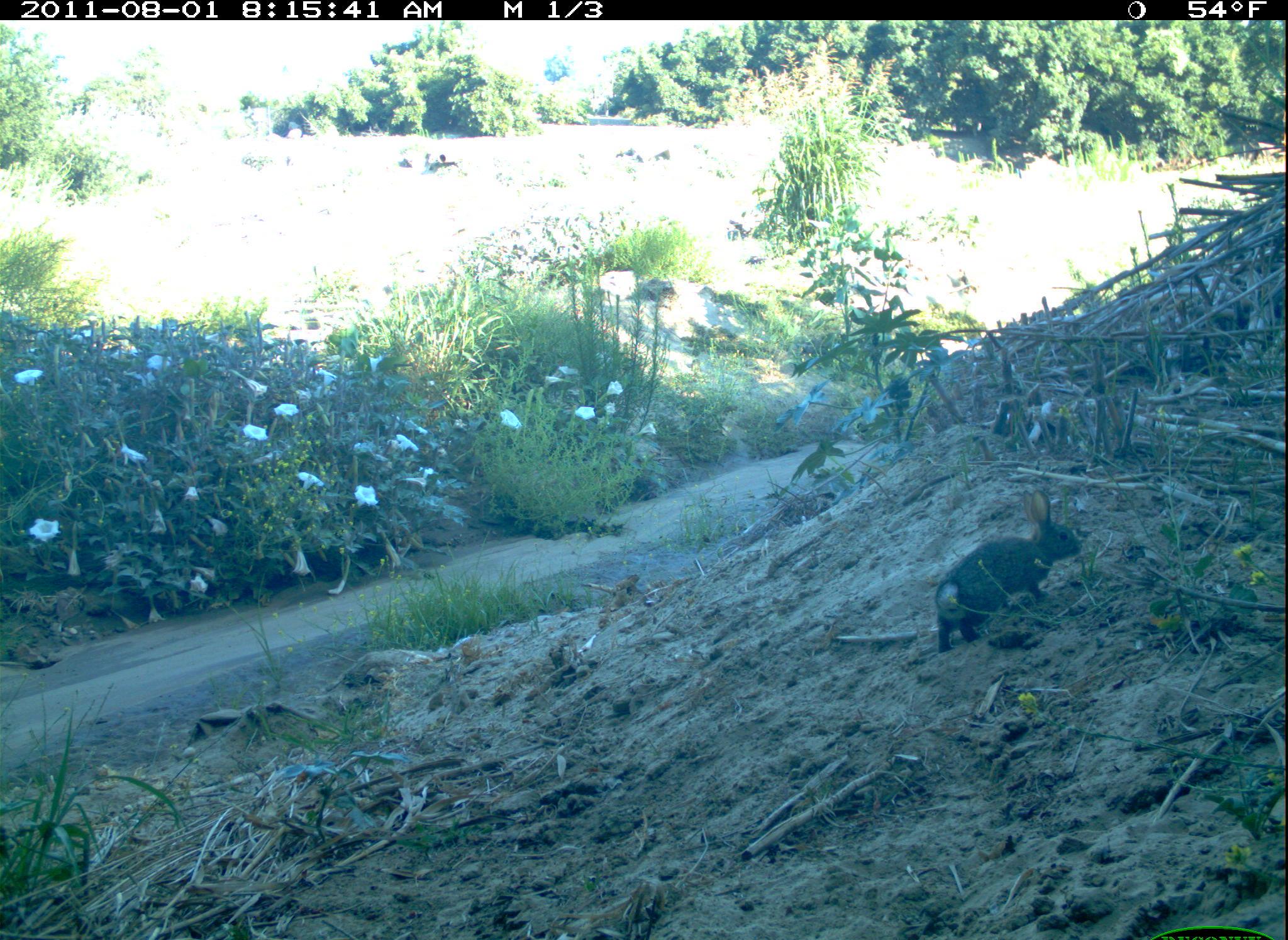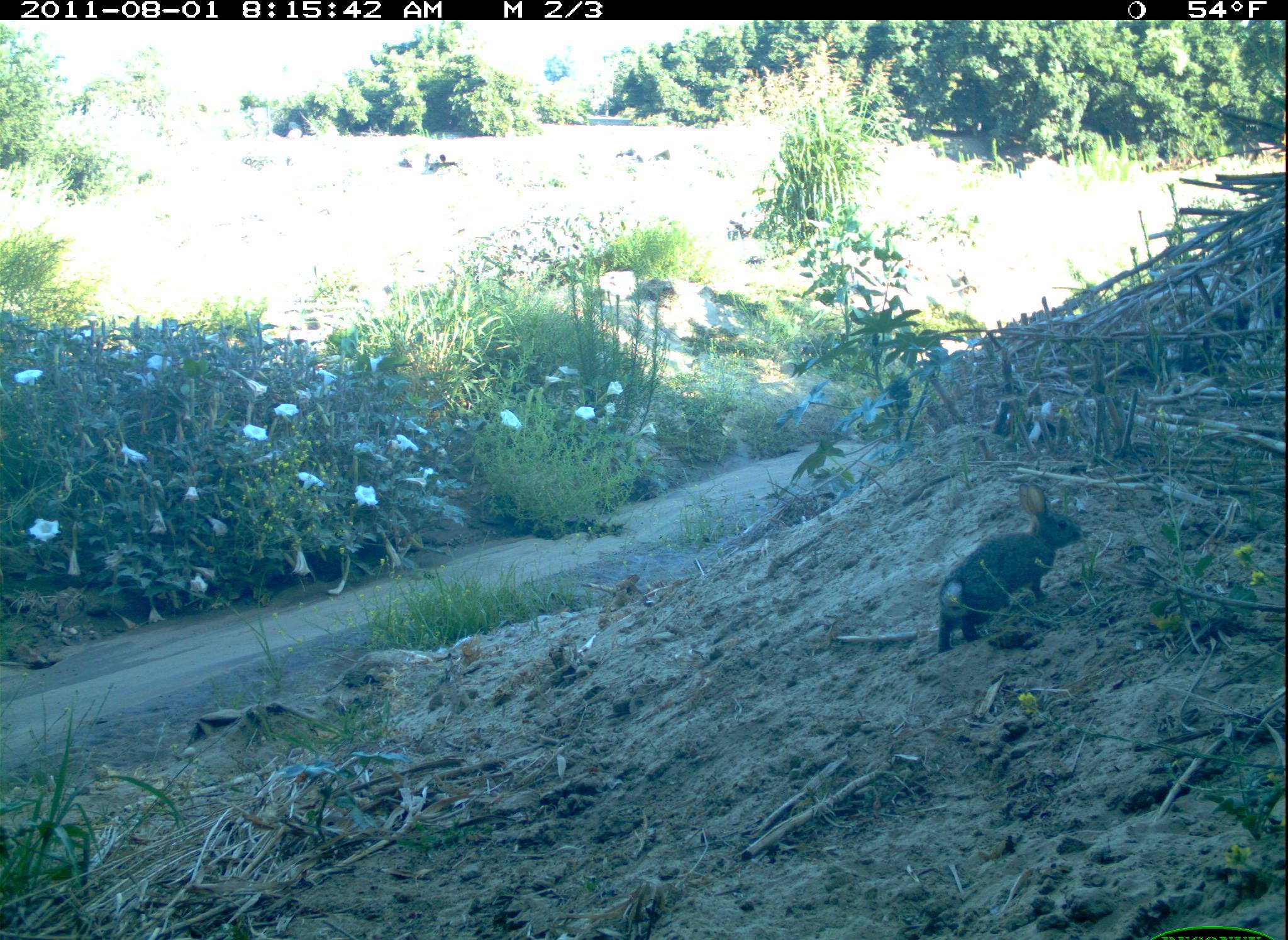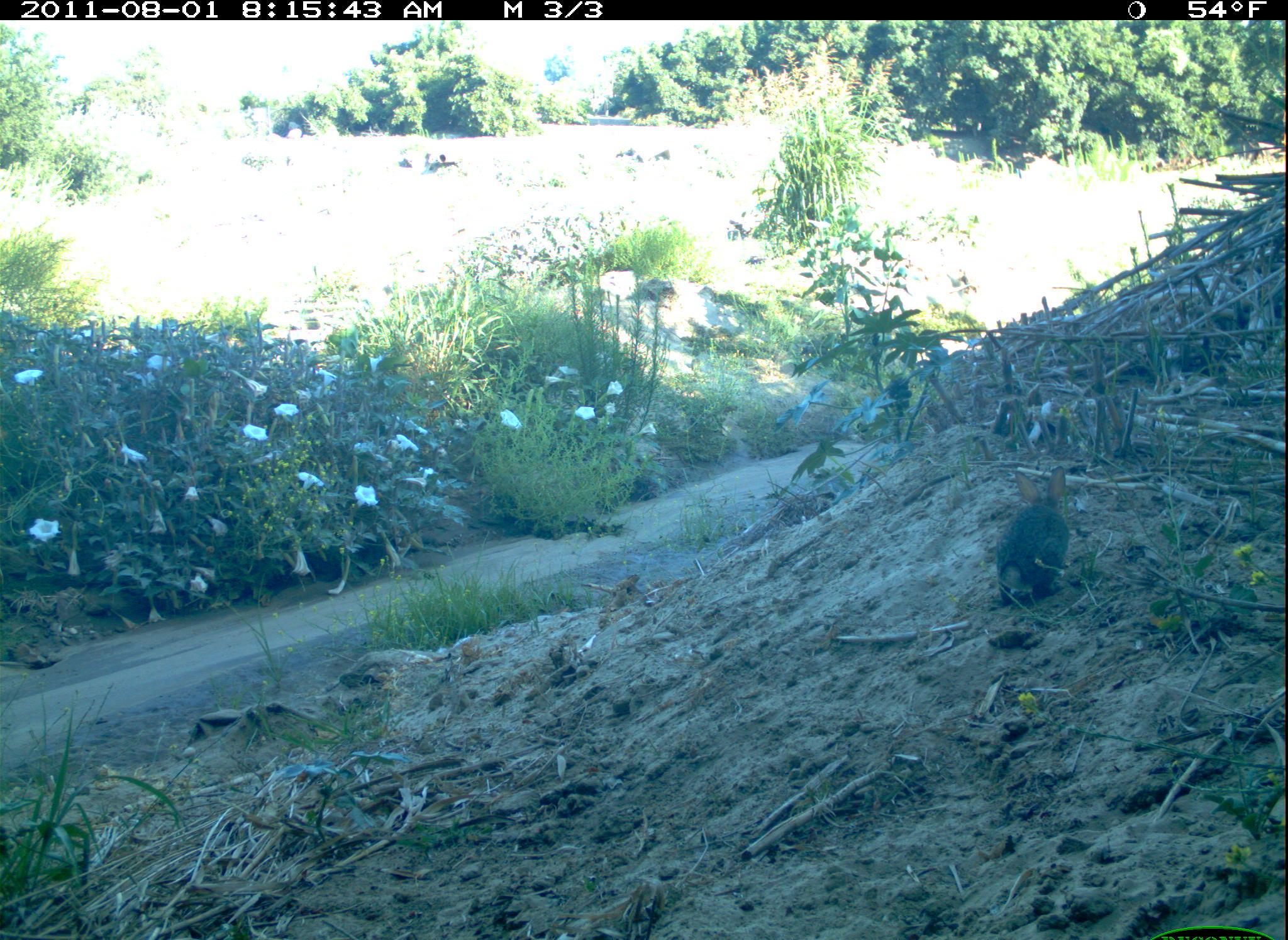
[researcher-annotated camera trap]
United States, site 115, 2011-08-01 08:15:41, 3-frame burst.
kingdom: Animalia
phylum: Chordata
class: Mammalia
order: Lagomorpha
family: Leporidae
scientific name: Leporidae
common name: rabbits and hares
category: rabbit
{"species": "rabbit (rabbits and hares) (Leporidae)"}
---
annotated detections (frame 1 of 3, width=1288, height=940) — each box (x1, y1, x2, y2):
rabbit: (932, 486, 1084, 657)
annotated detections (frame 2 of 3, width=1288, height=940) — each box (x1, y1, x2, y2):
rabbit: (918, 474, 1092, 662)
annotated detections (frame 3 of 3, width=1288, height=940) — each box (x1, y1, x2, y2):
rabbit: (984, 461, 1079, 615)